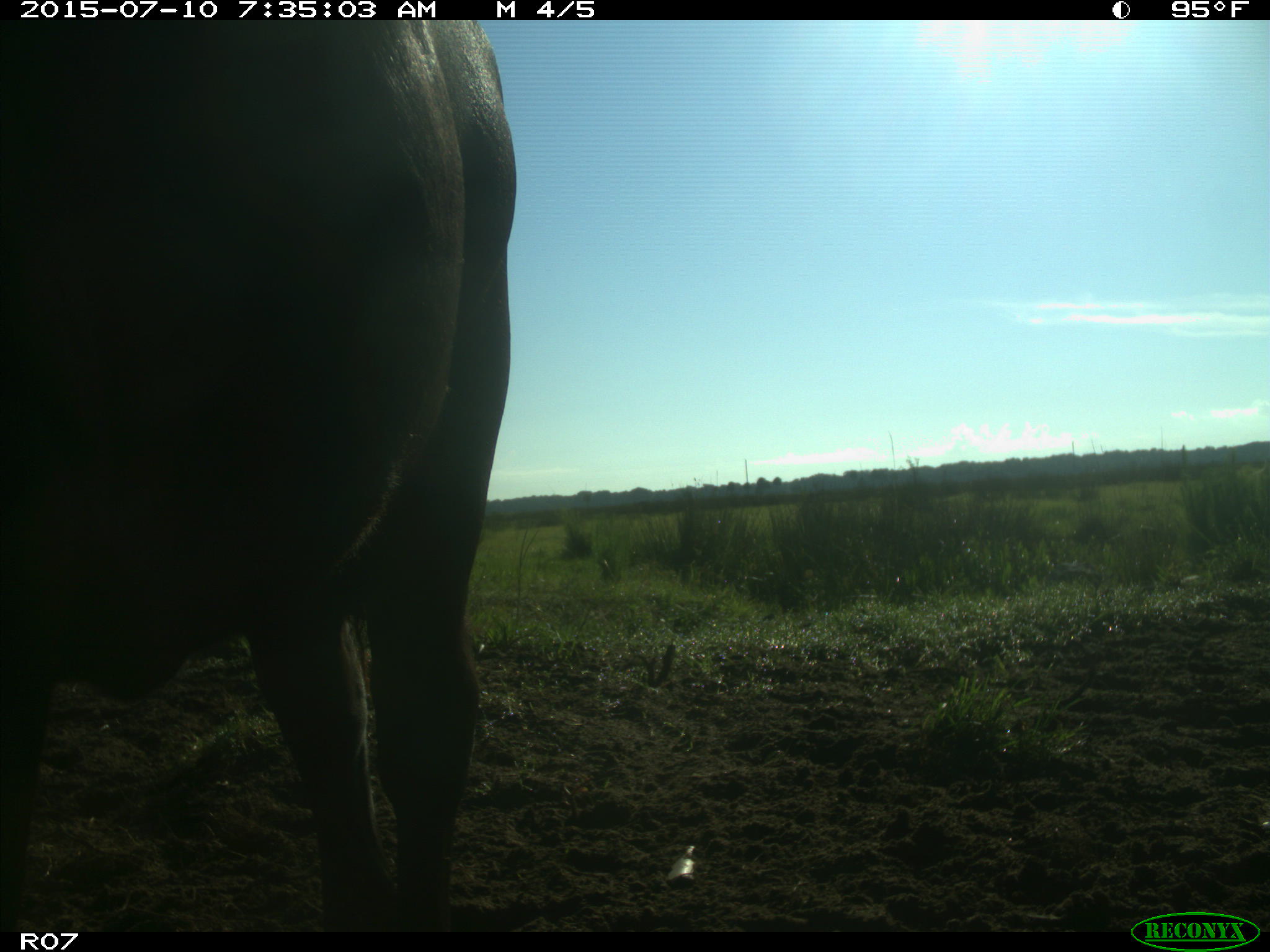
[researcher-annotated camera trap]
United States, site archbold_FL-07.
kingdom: Animalia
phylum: Chordata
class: Mammalia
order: Artiodactyla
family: Bovidae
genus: Bos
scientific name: Bos taurus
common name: domestic cow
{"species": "Bos taurus (domestic cow)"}